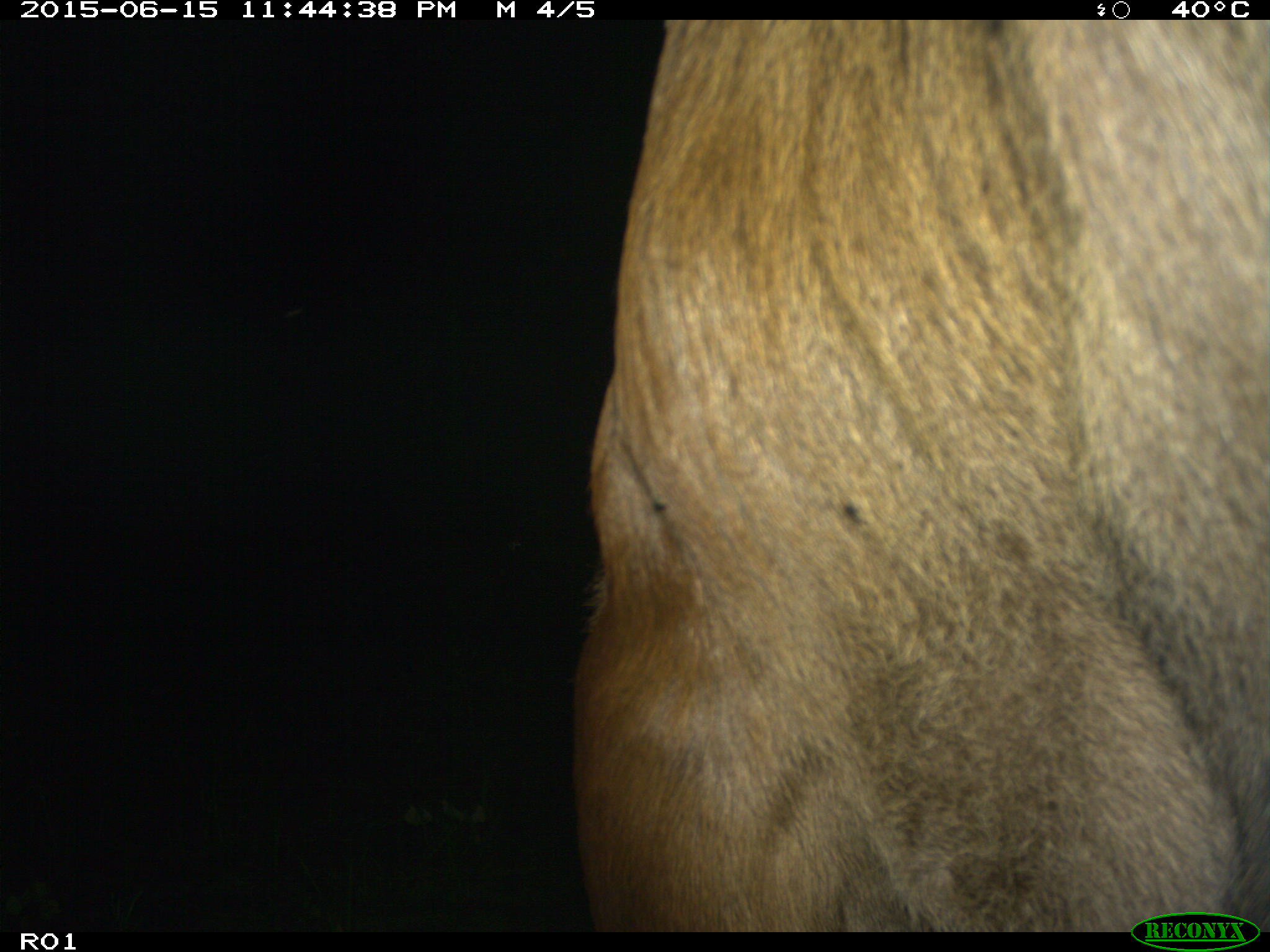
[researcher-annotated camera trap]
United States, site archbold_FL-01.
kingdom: Animalia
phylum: Chordata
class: Mammalia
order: Artiodactyla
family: Bovidae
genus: Bos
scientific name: Bos taurus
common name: domestic cow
Bos taurus (domestic cow).